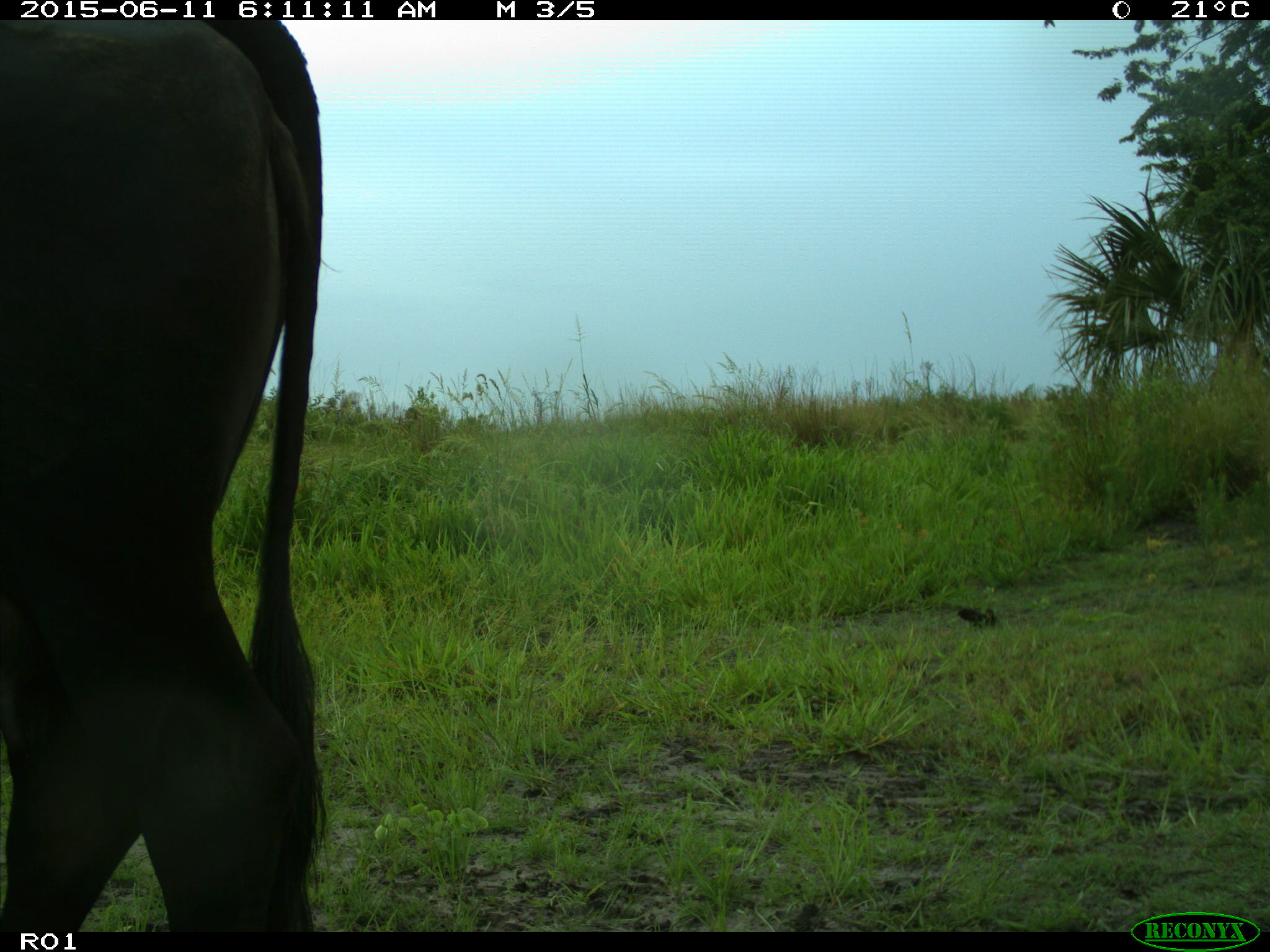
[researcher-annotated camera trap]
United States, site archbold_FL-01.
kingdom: Animalia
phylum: Chordata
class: Mammalia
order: Artiodactyla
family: Bovidae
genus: Bos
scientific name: Bos taurus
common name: domestic cow